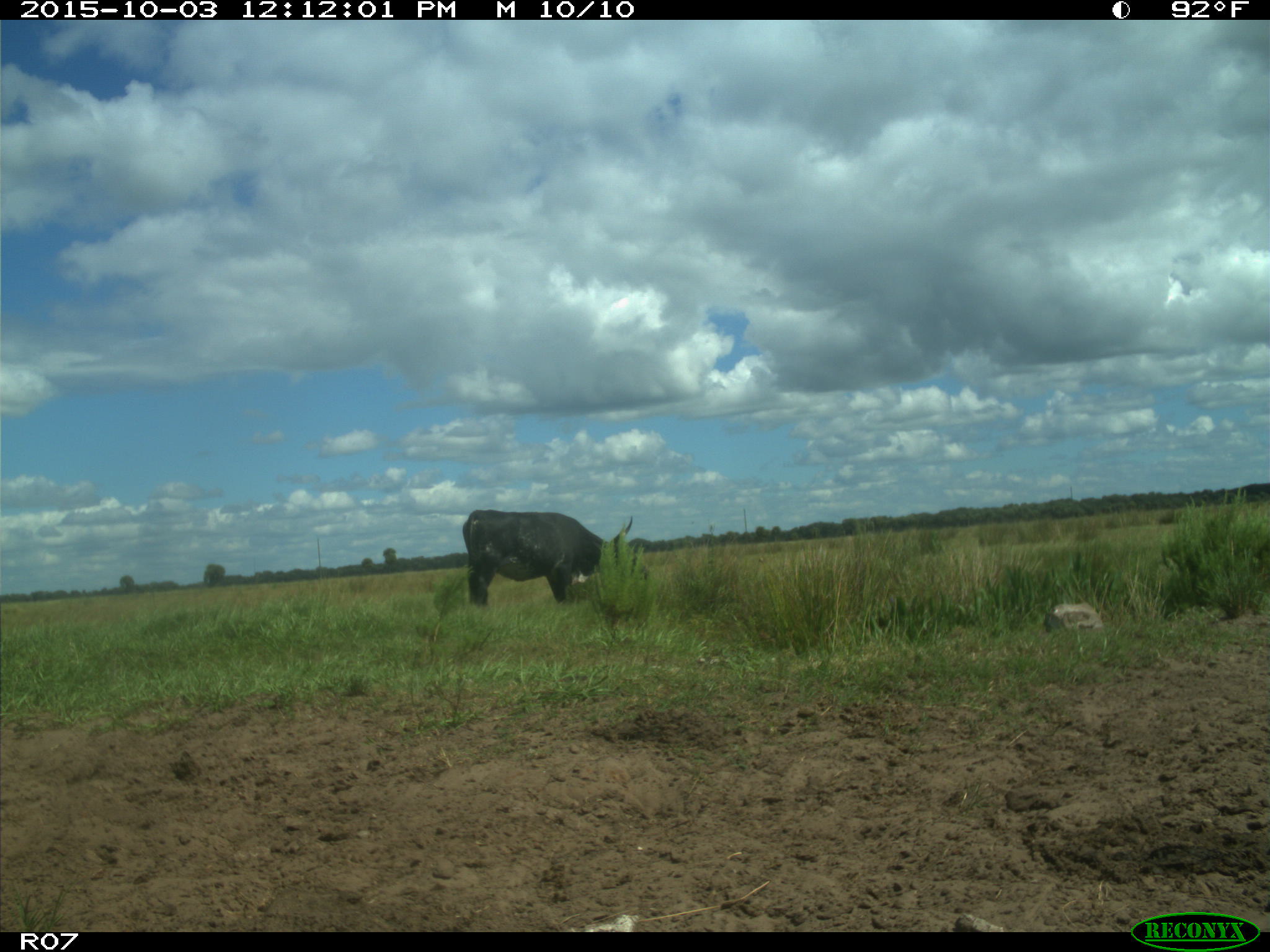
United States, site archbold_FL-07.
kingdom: Animalia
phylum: Chordata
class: Mammalia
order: Artiodactyla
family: Bovidae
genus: Bos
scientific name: Bos taurus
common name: domestic cow